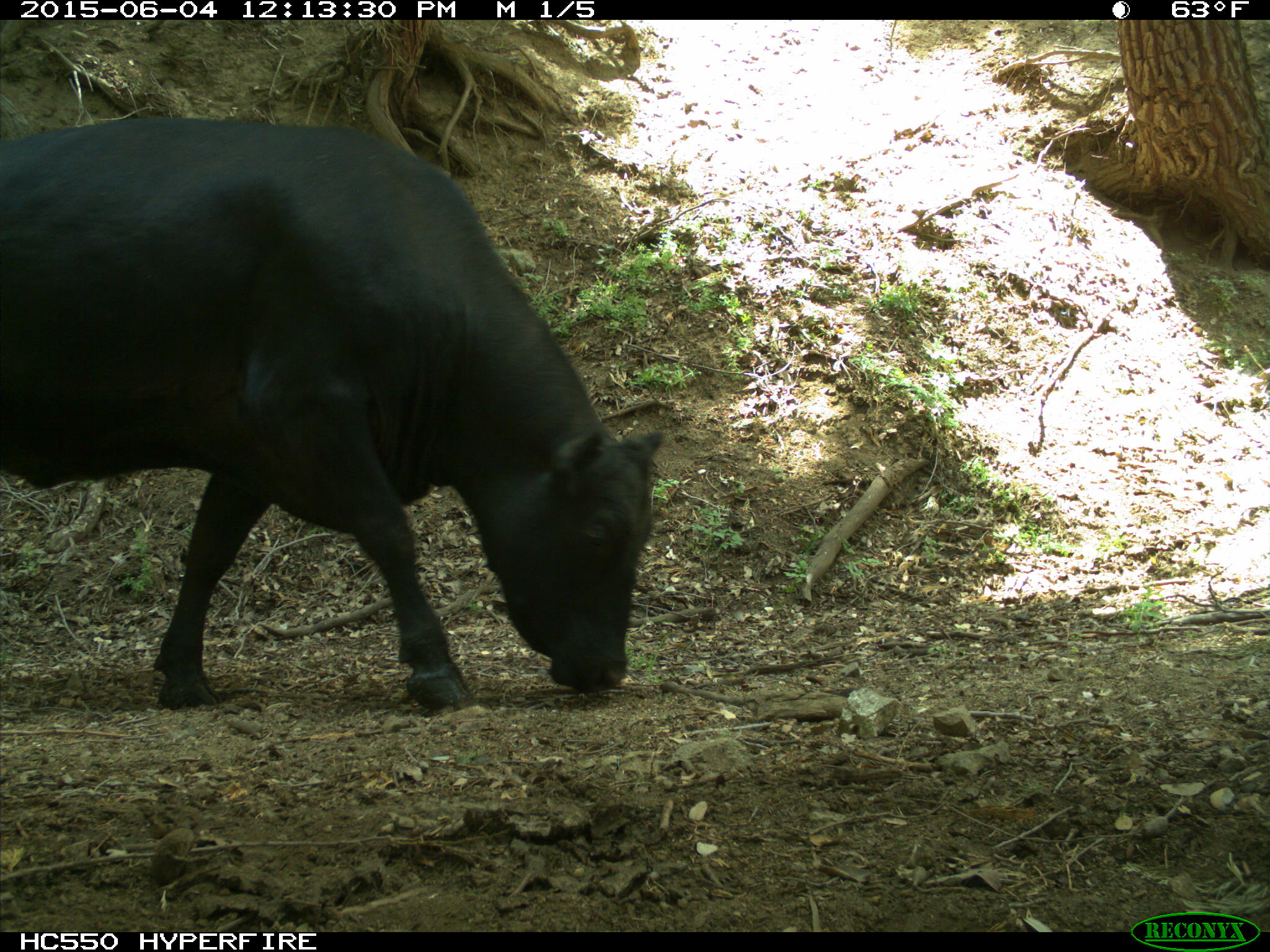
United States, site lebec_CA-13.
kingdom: Animalia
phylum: Chordata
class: Mammalia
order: Artiodactyla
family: Bovidae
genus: Bos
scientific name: Bos taurus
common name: domestic cow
Bos taurus (domestic cow).